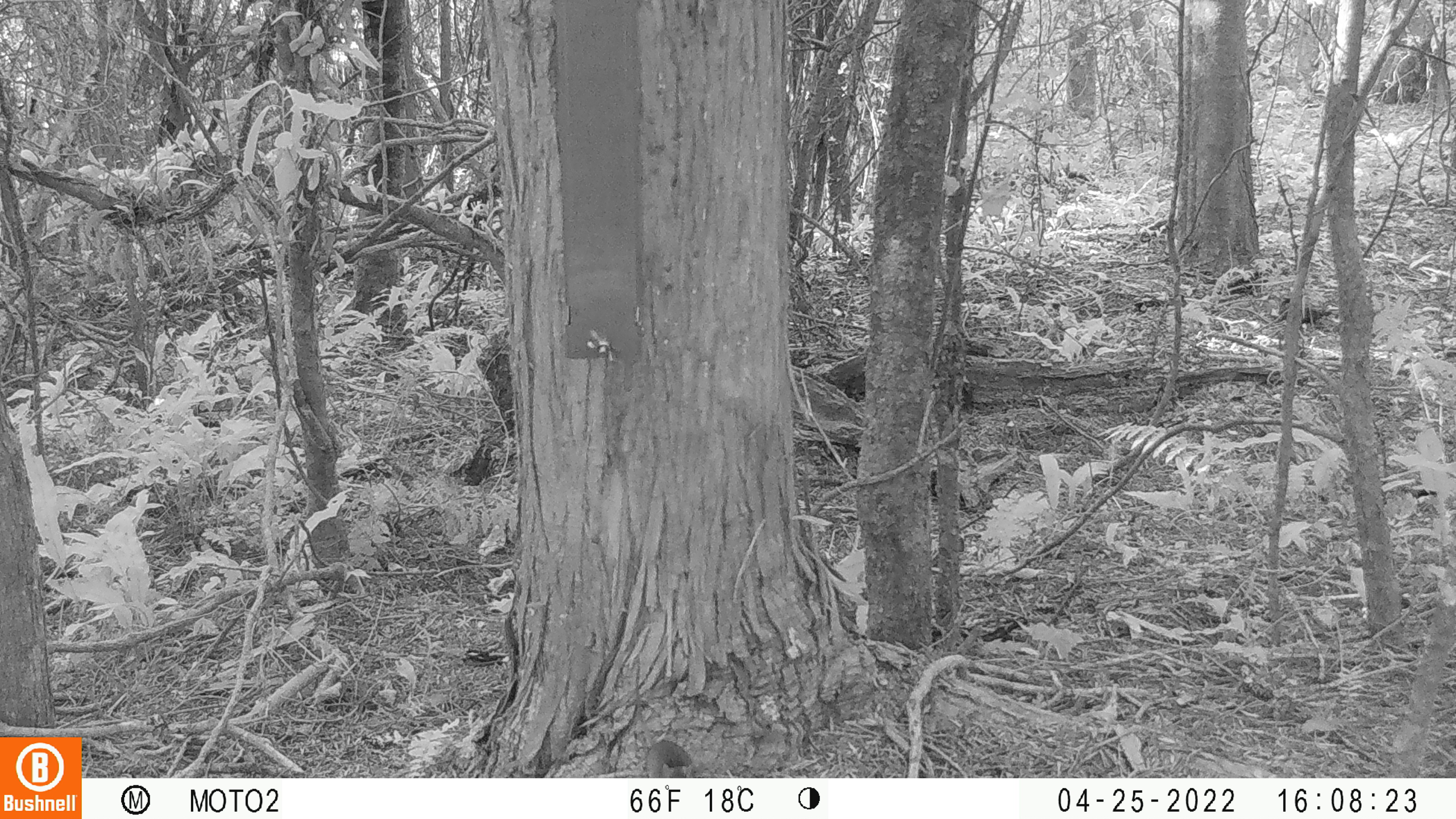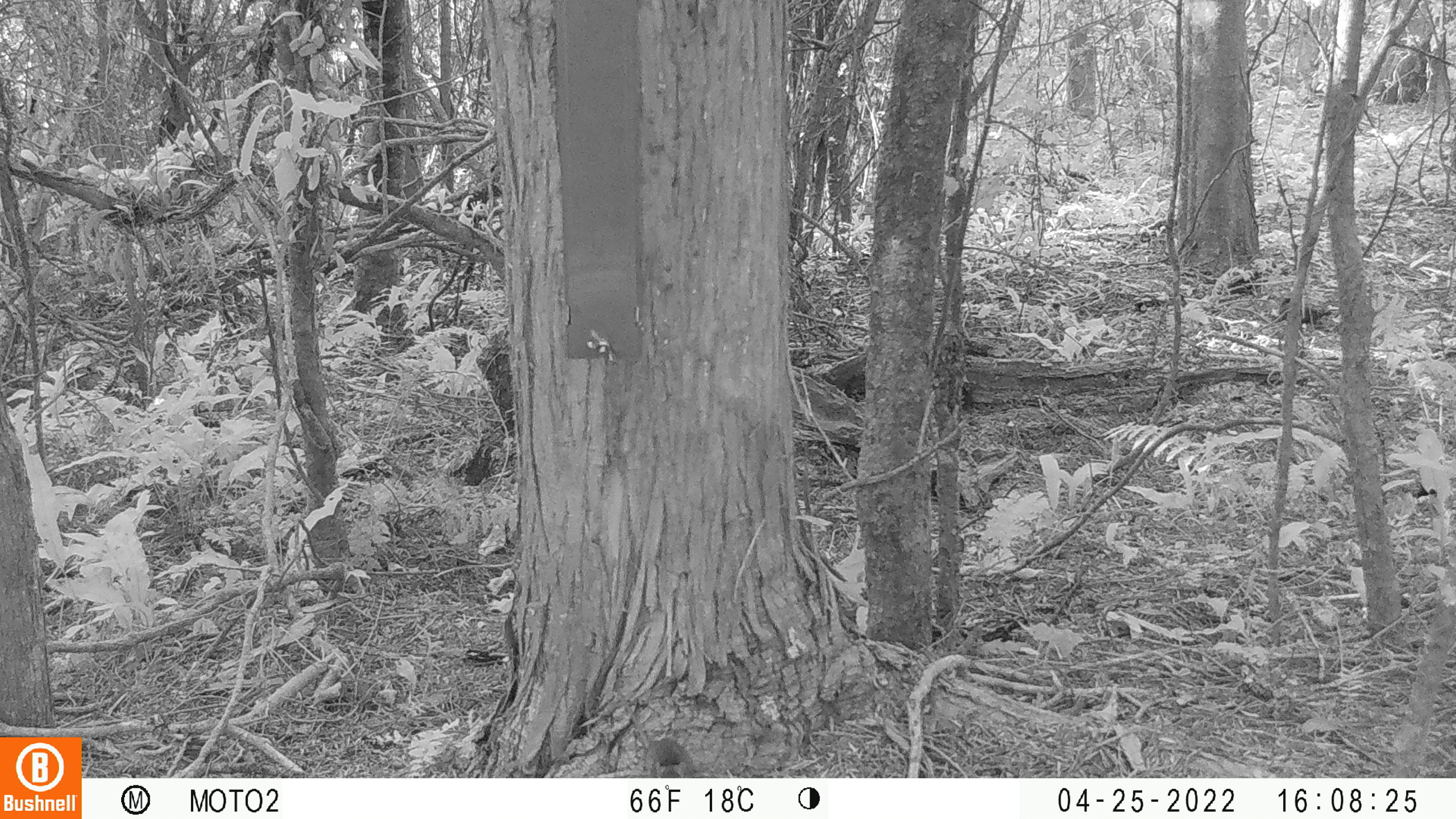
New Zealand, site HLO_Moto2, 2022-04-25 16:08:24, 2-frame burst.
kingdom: Animalia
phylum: Chordata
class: Mammalia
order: Rodentia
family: Muridae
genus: Mus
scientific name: Mus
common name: mouse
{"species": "mouse (Mus)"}